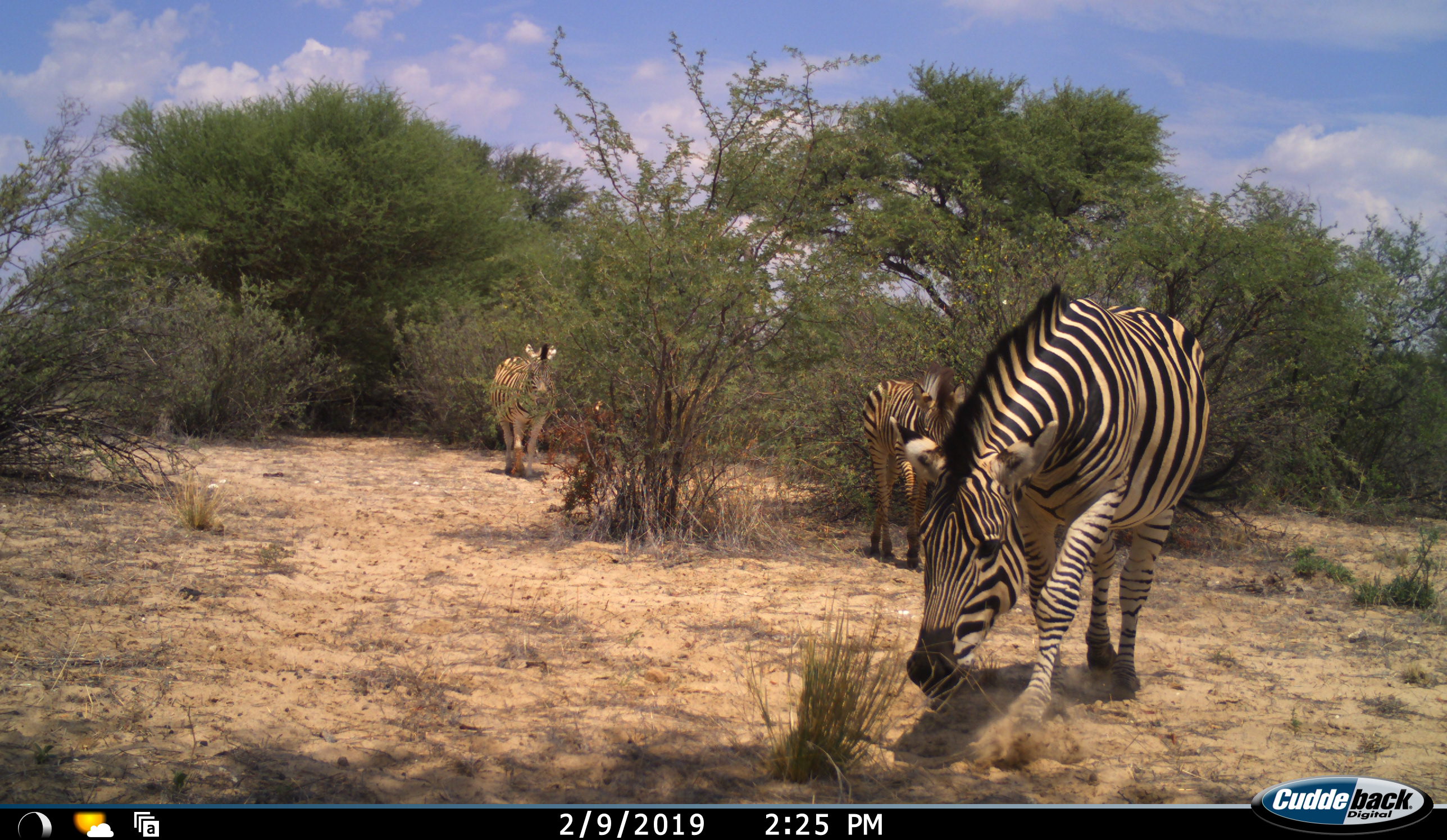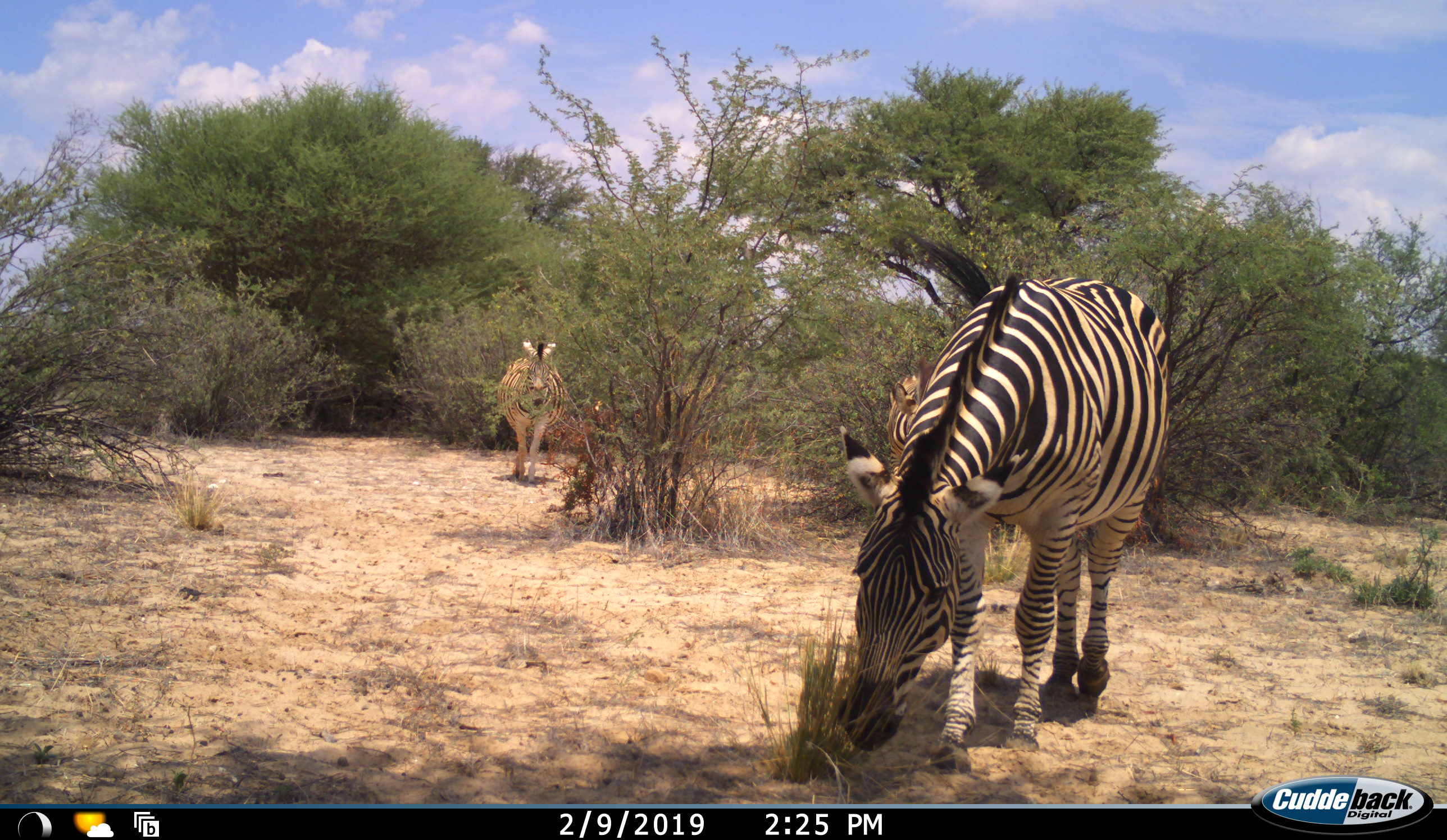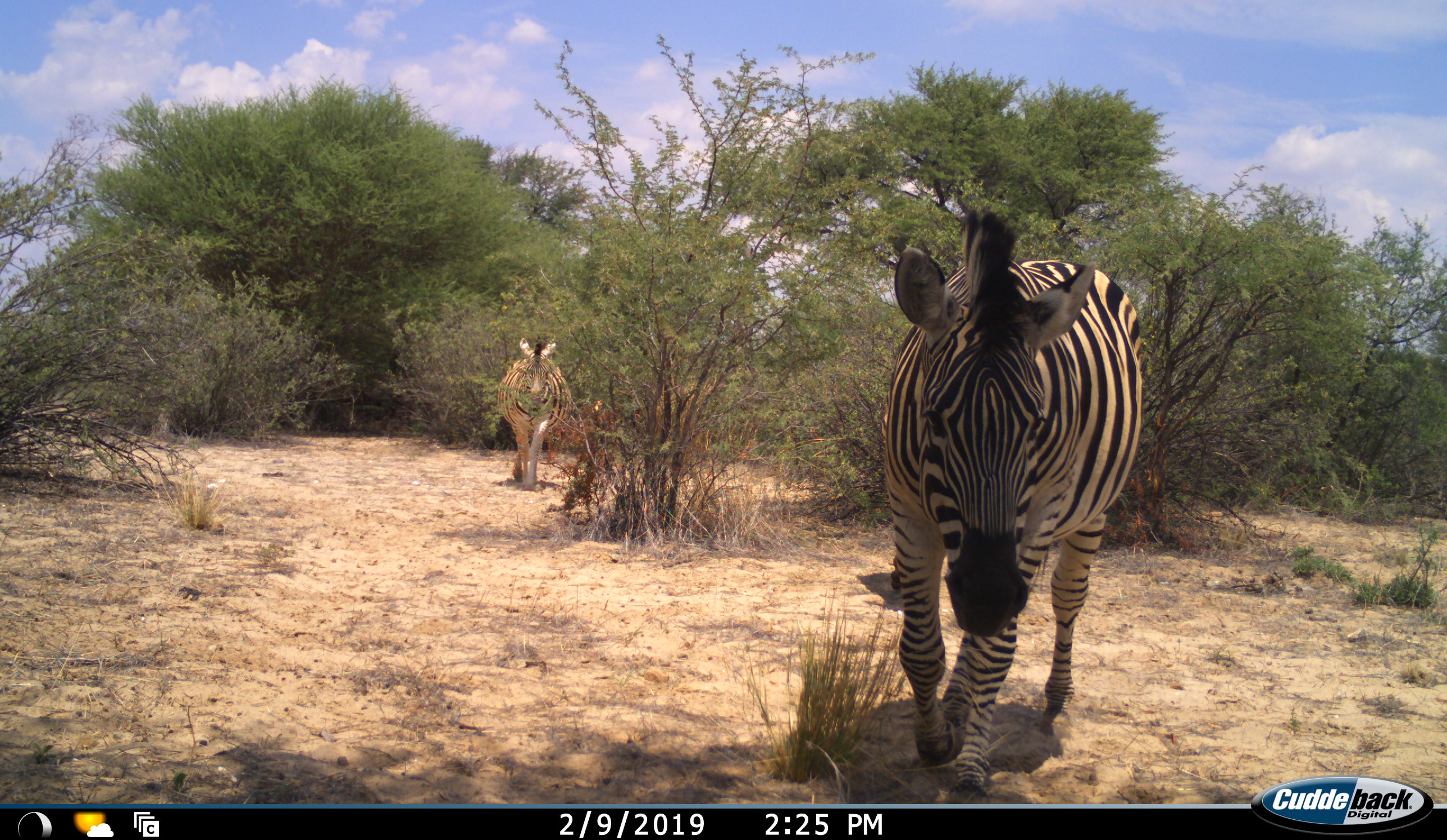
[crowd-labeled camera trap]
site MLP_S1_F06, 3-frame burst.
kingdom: Animalia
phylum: Chordata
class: Mammalia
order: Perissodactyla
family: Equidae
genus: Equus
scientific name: Equus quagga burchellii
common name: burchell's zebra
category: zebraburchells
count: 3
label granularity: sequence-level